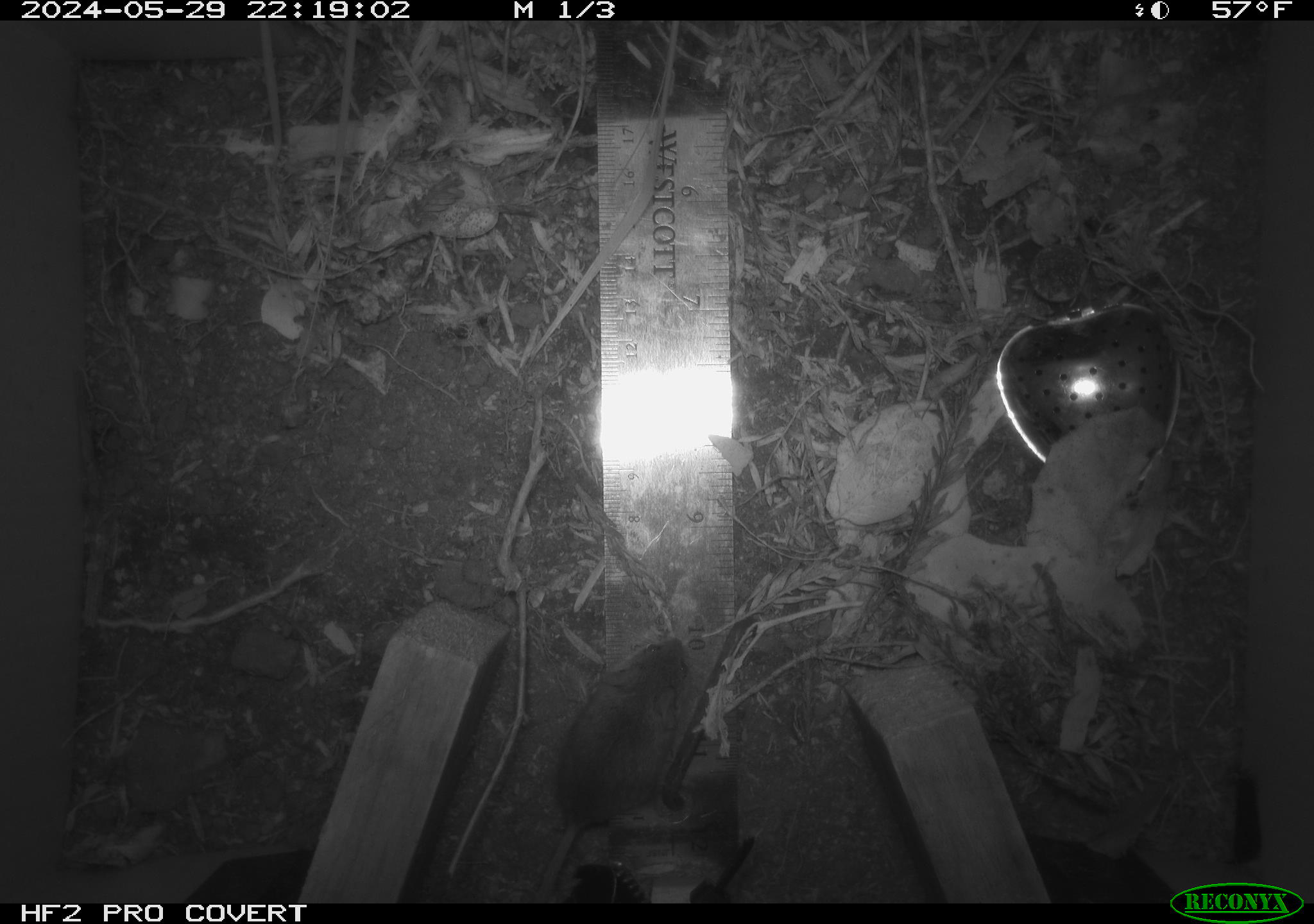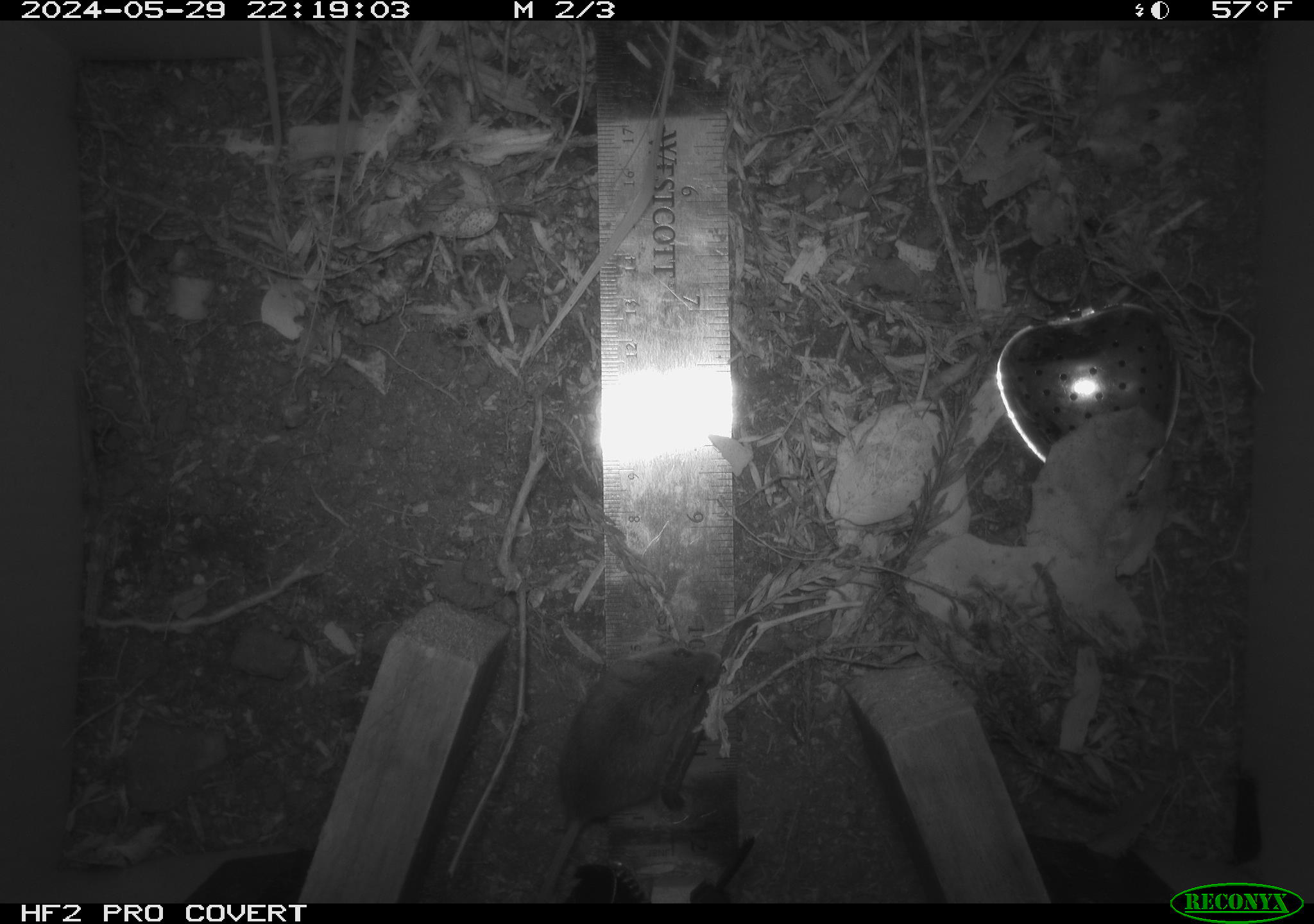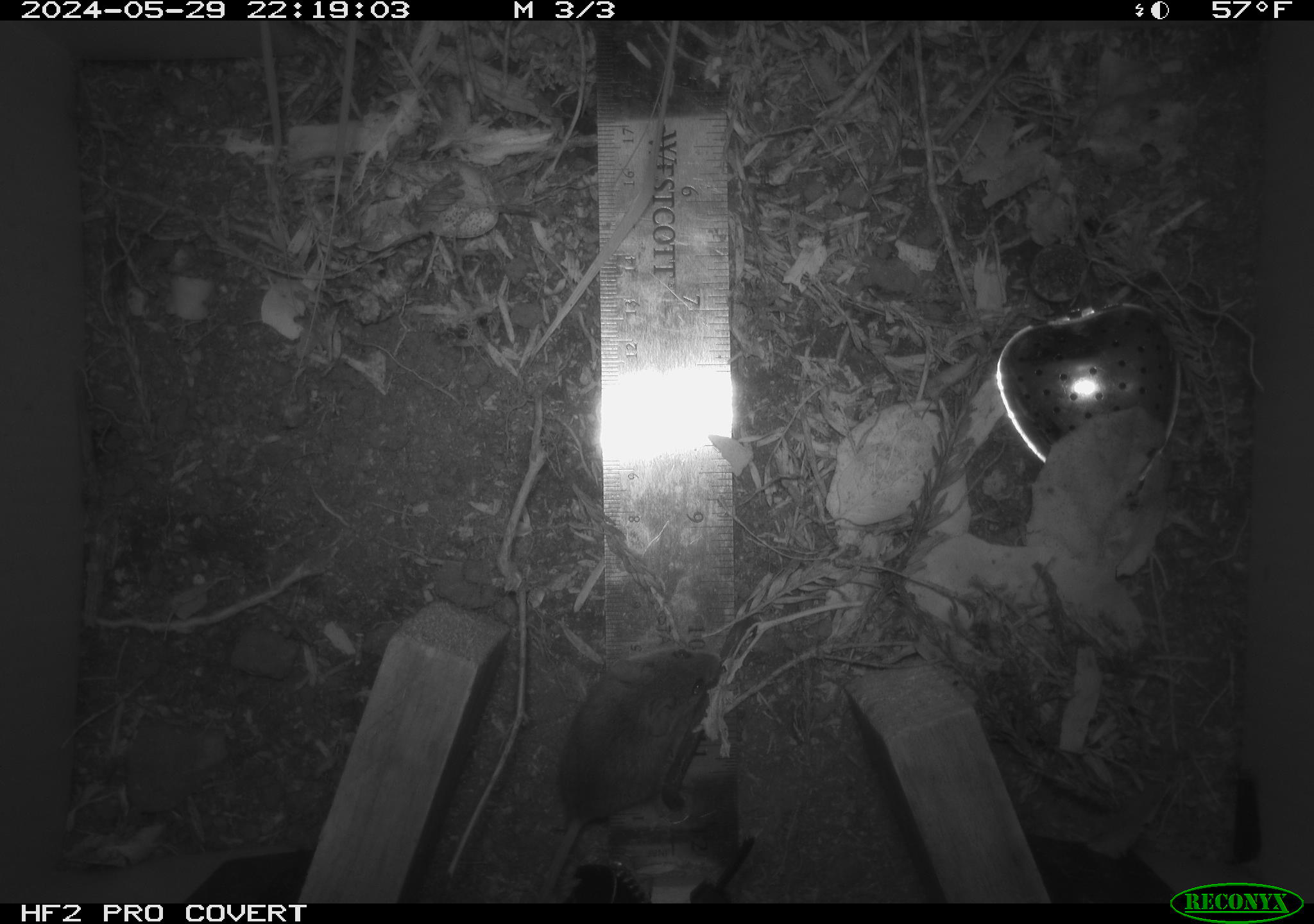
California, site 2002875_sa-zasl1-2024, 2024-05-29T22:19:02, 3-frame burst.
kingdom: Animalia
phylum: Chordata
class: Mammalia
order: Rodentia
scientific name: Rodentia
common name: mouse species